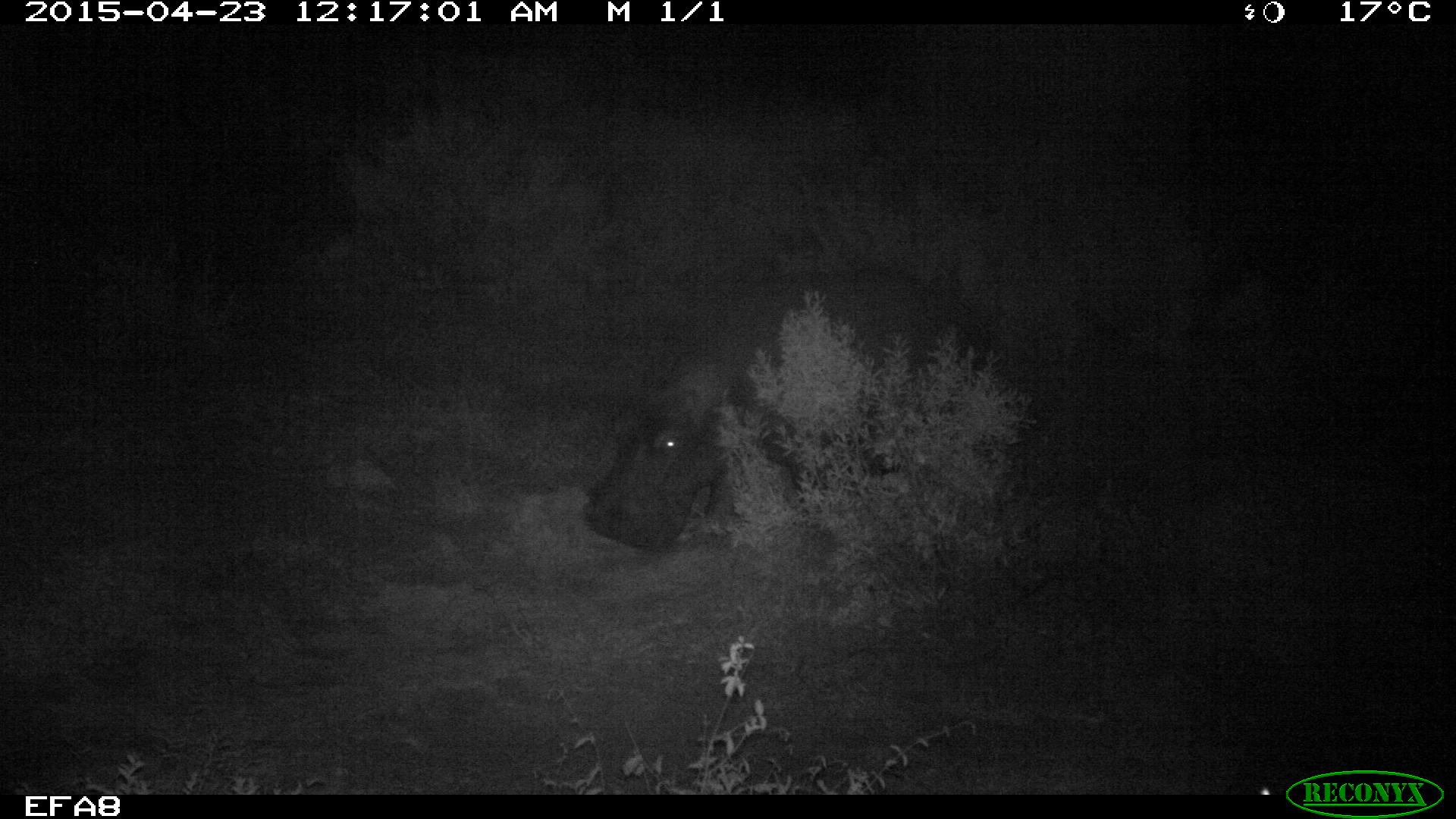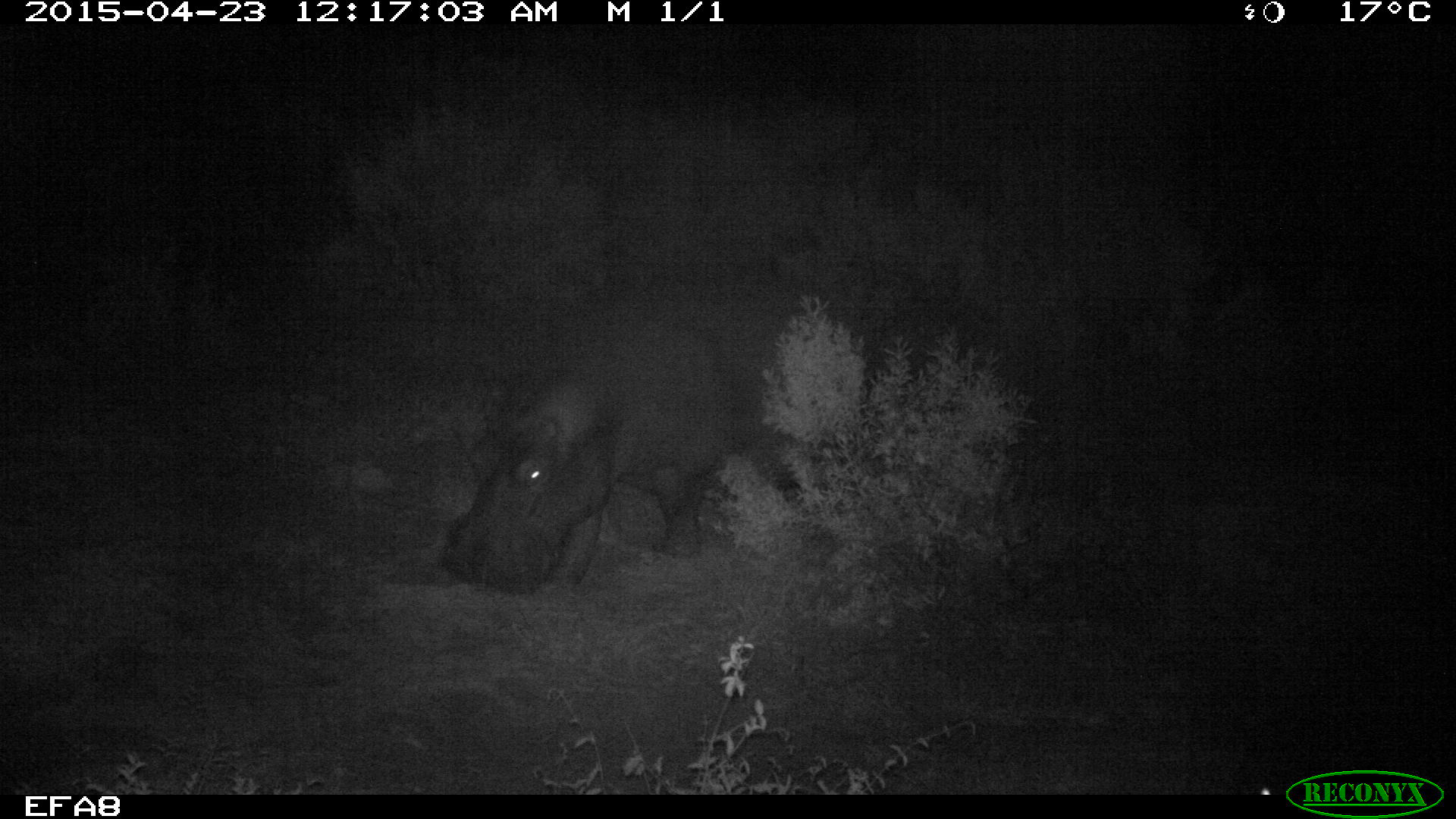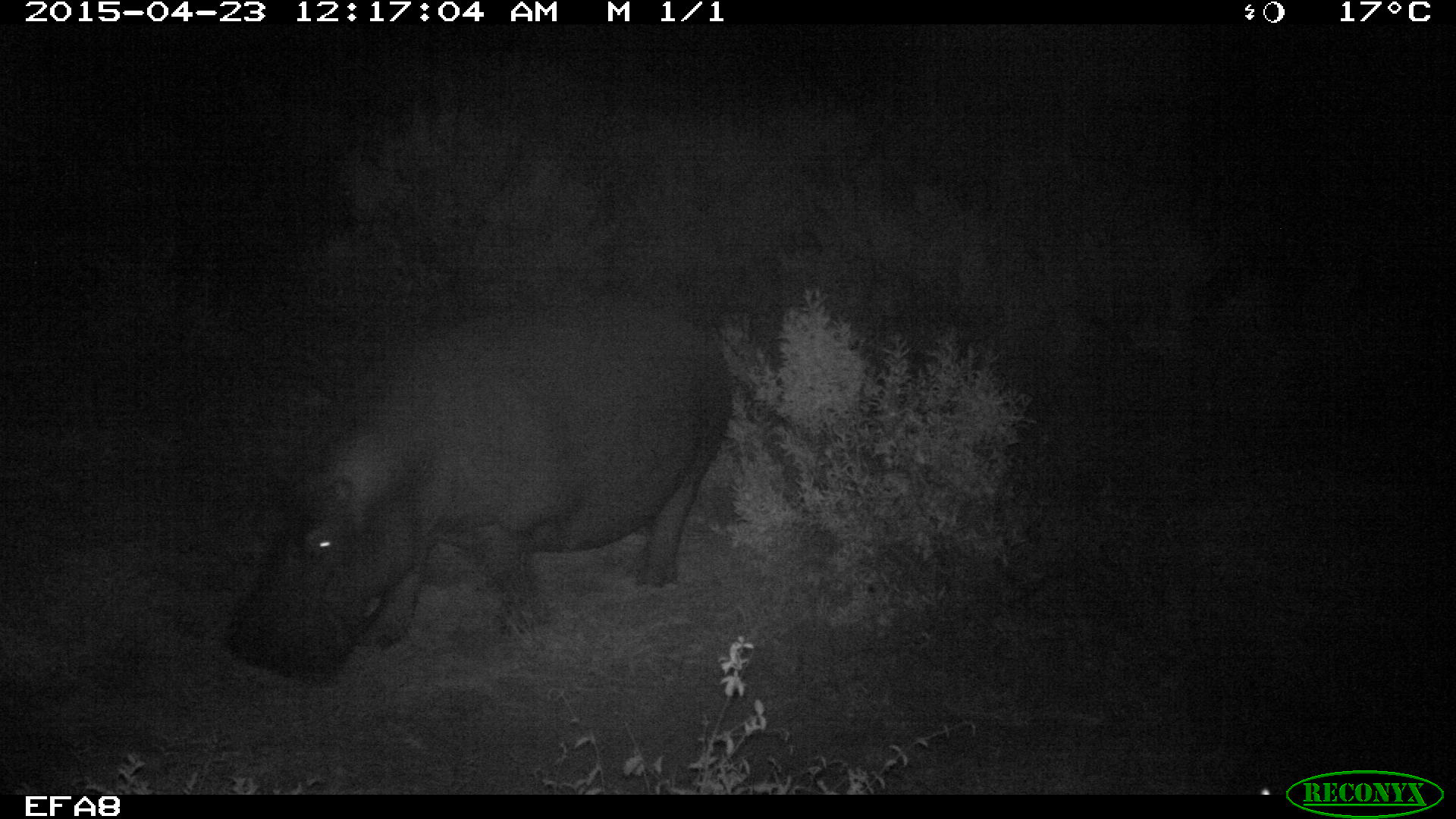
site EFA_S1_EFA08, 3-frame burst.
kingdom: Animalia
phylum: Chordata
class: Mammalia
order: Artiodactyla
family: Hippopotamidae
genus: Hippopotamus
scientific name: Hippopotamus amphibius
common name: hippopotamus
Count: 1.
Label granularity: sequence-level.